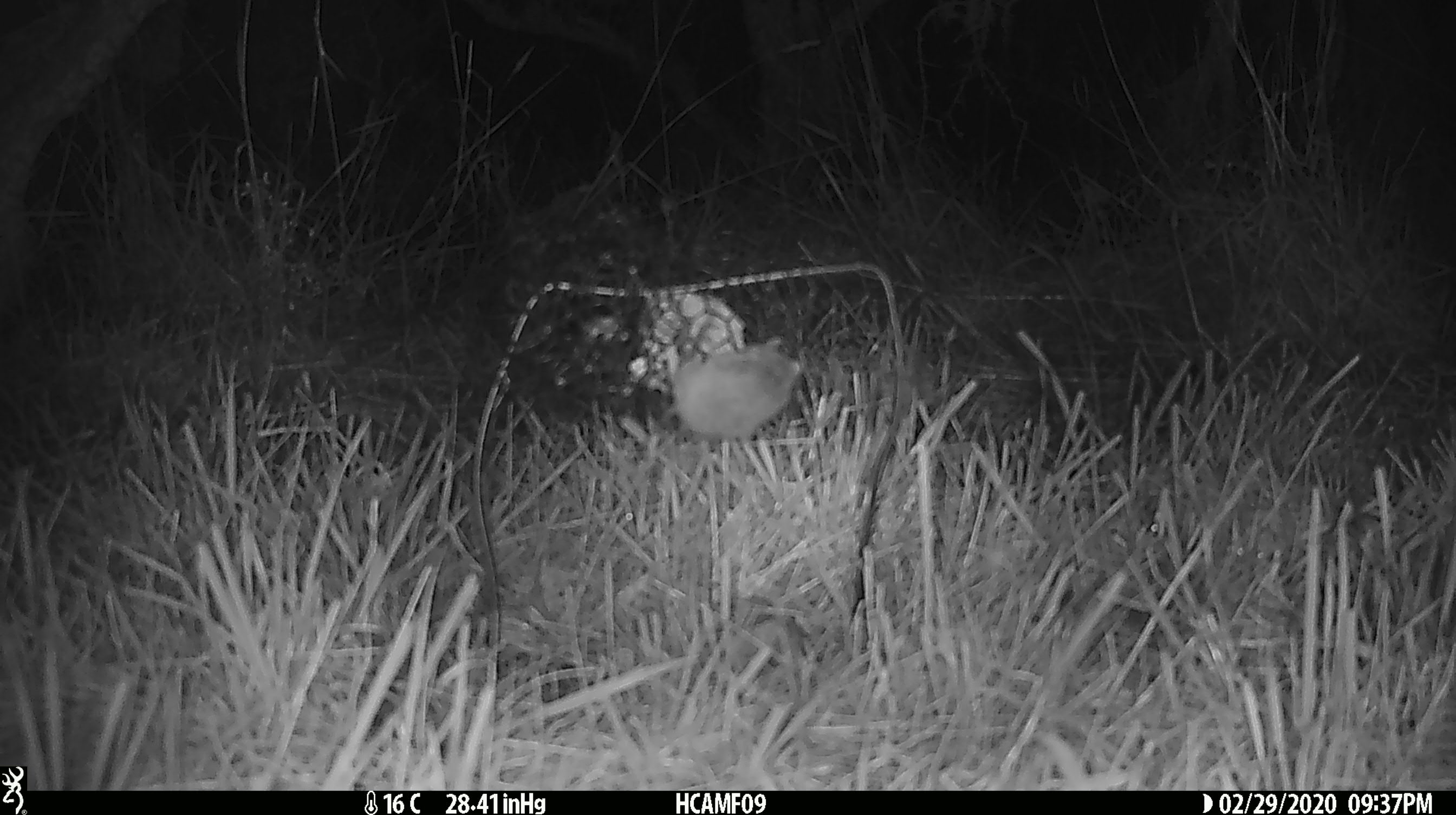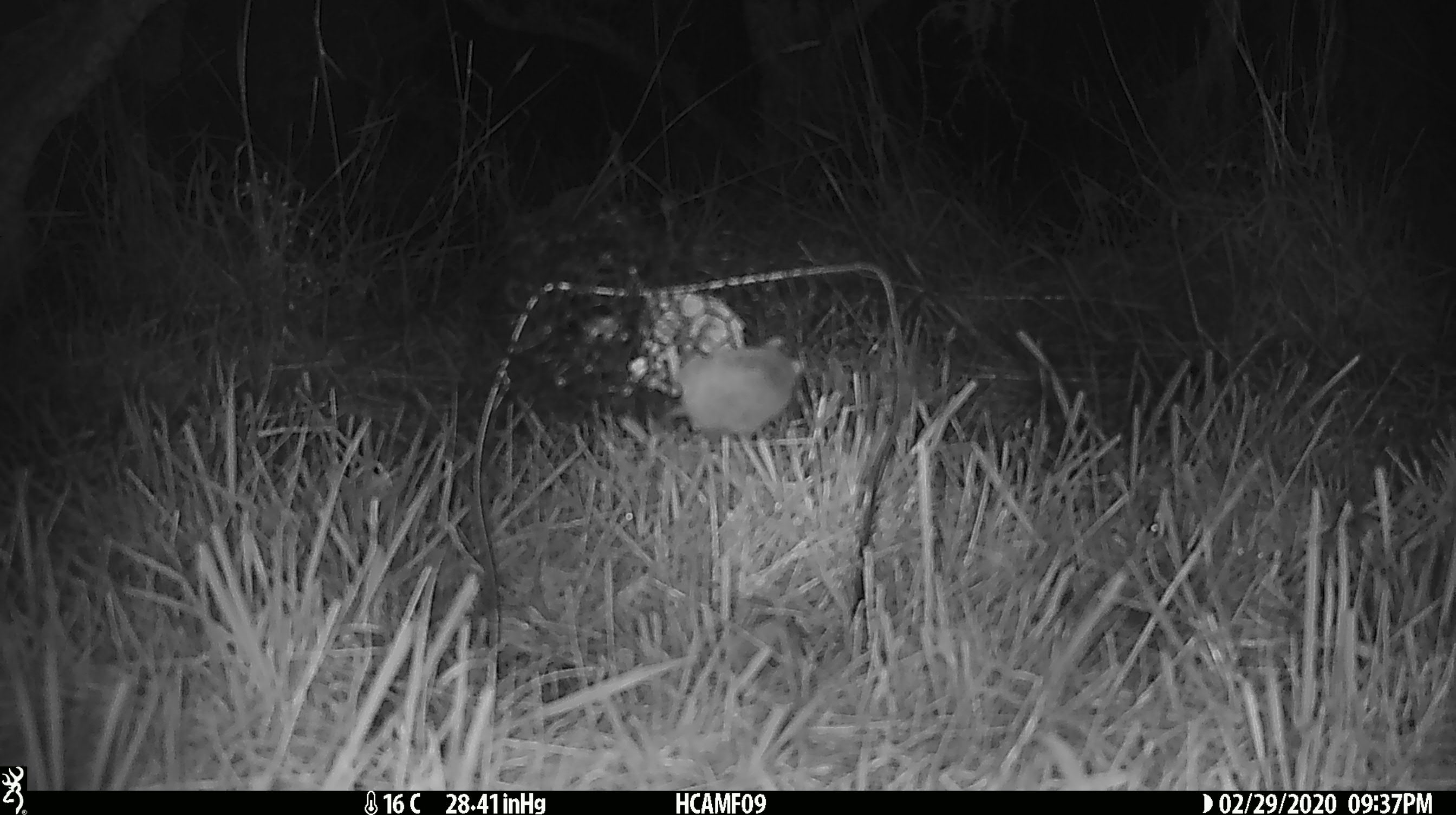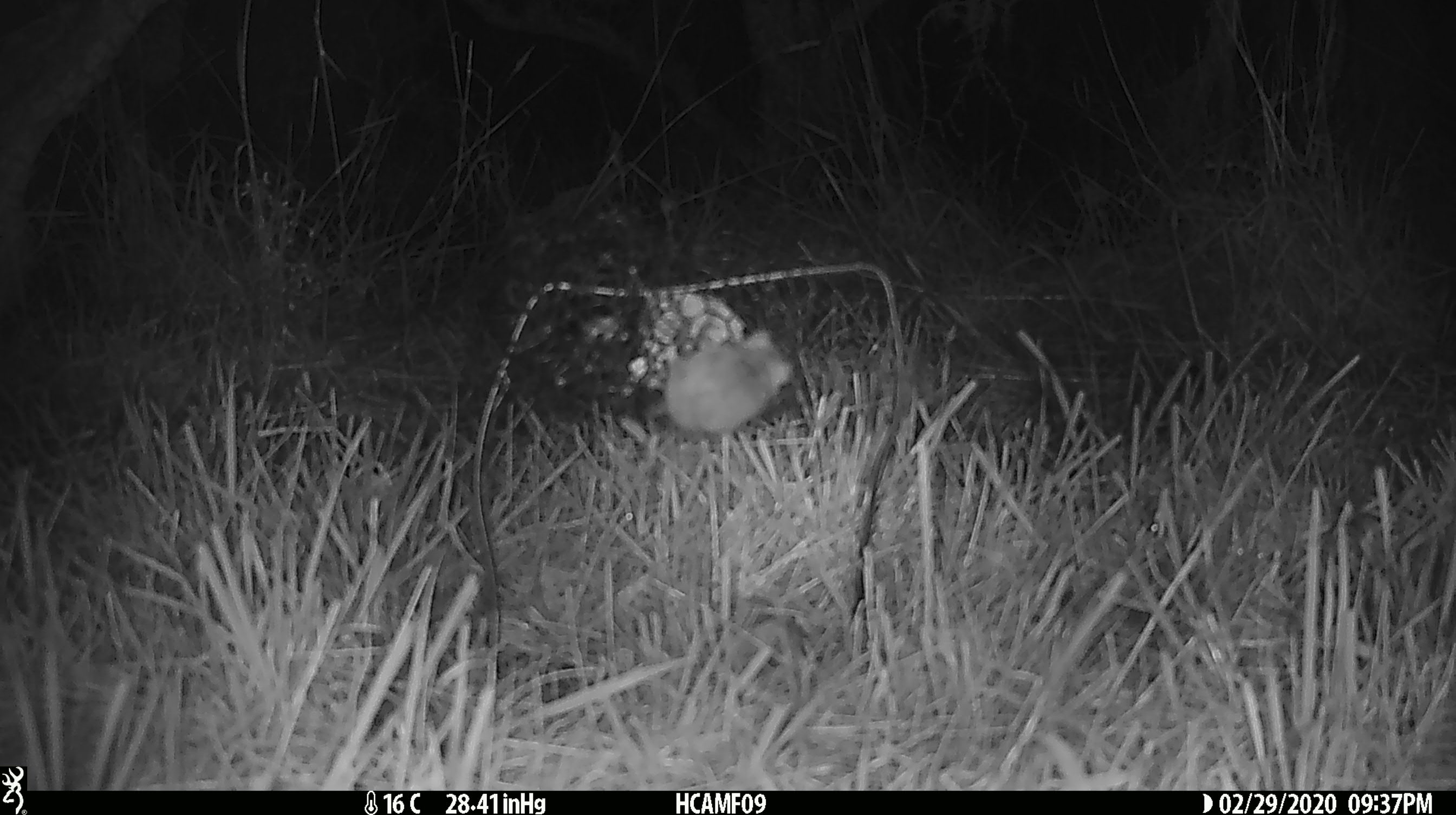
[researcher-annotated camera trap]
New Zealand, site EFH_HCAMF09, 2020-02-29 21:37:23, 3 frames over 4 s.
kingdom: Animalia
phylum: Chordata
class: Mammalia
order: Rodentia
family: Muridae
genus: Mus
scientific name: Mus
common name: mouse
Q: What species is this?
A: Mouse (Mus).